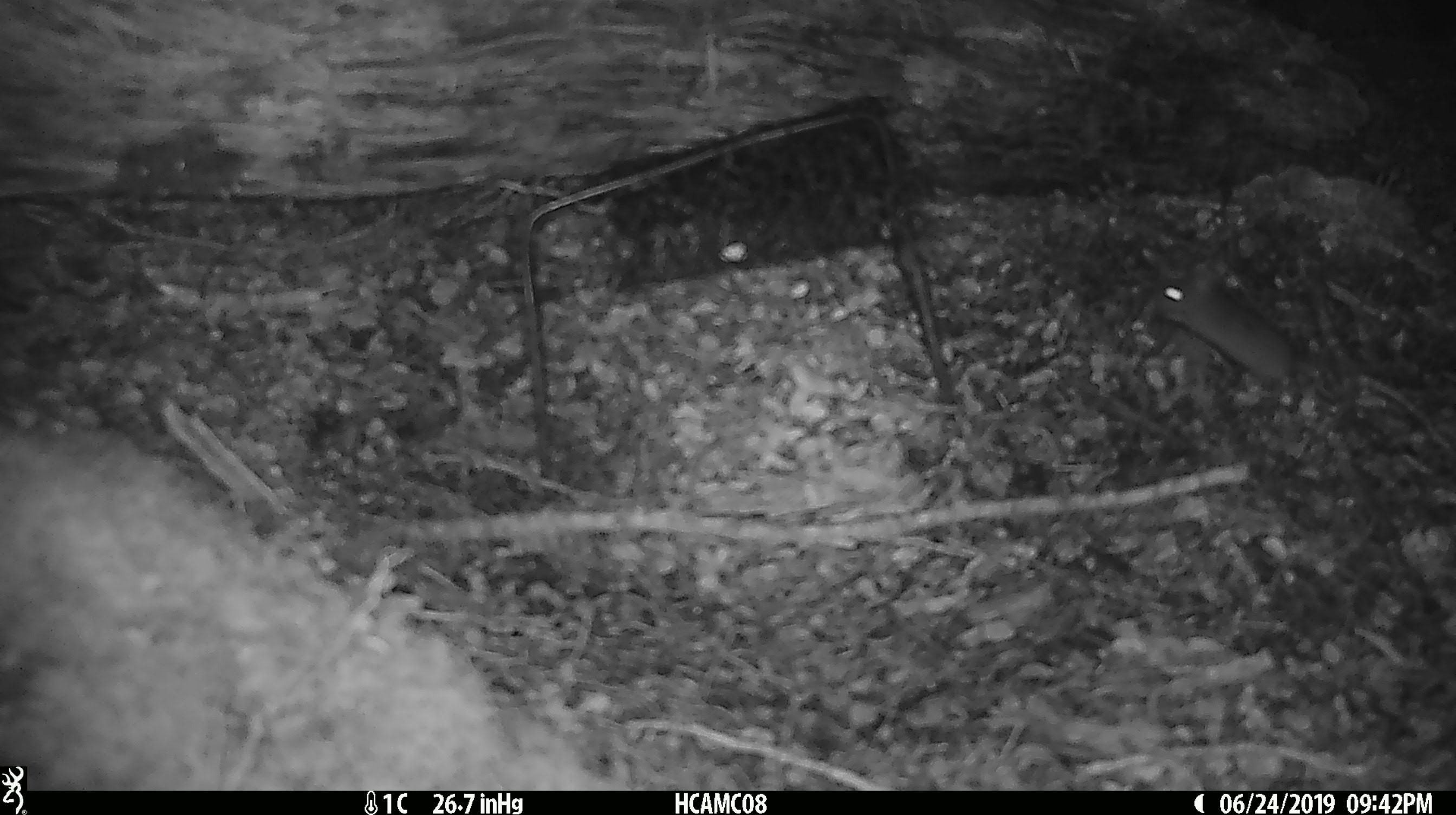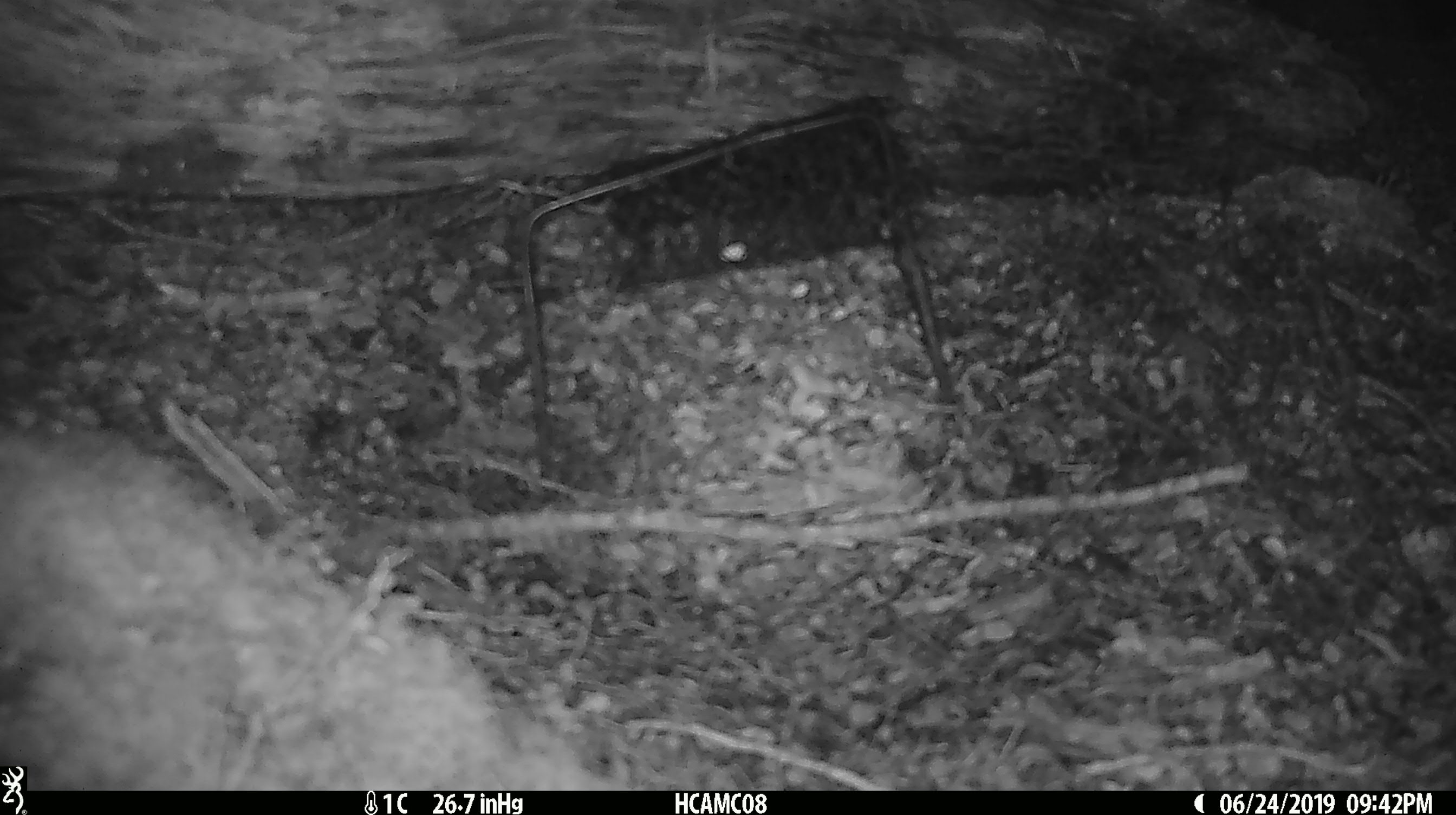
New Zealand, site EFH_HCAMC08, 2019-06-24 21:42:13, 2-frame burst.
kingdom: Animalia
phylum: Chordata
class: Mammalia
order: Rodentia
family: Muridae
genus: Mus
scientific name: Mus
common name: mouse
Mouse (Mus).